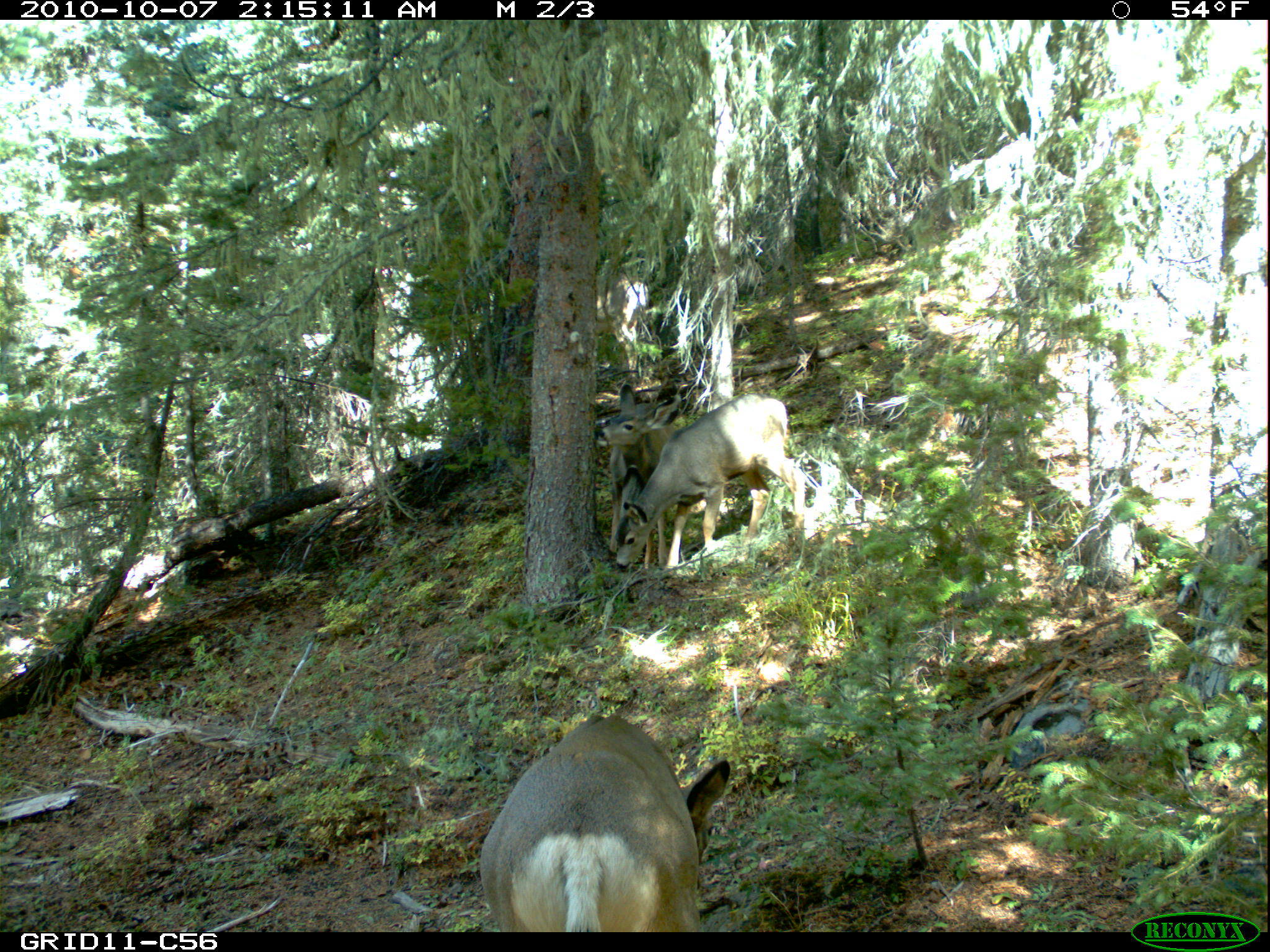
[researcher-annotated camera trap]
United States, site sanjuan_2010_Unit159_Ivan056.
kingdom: Animalia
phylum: Chordata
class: Mammalia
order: Artiodactyla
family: Cervidae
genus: Odocoileus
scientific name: Odocoileus hemionus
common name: mule deer